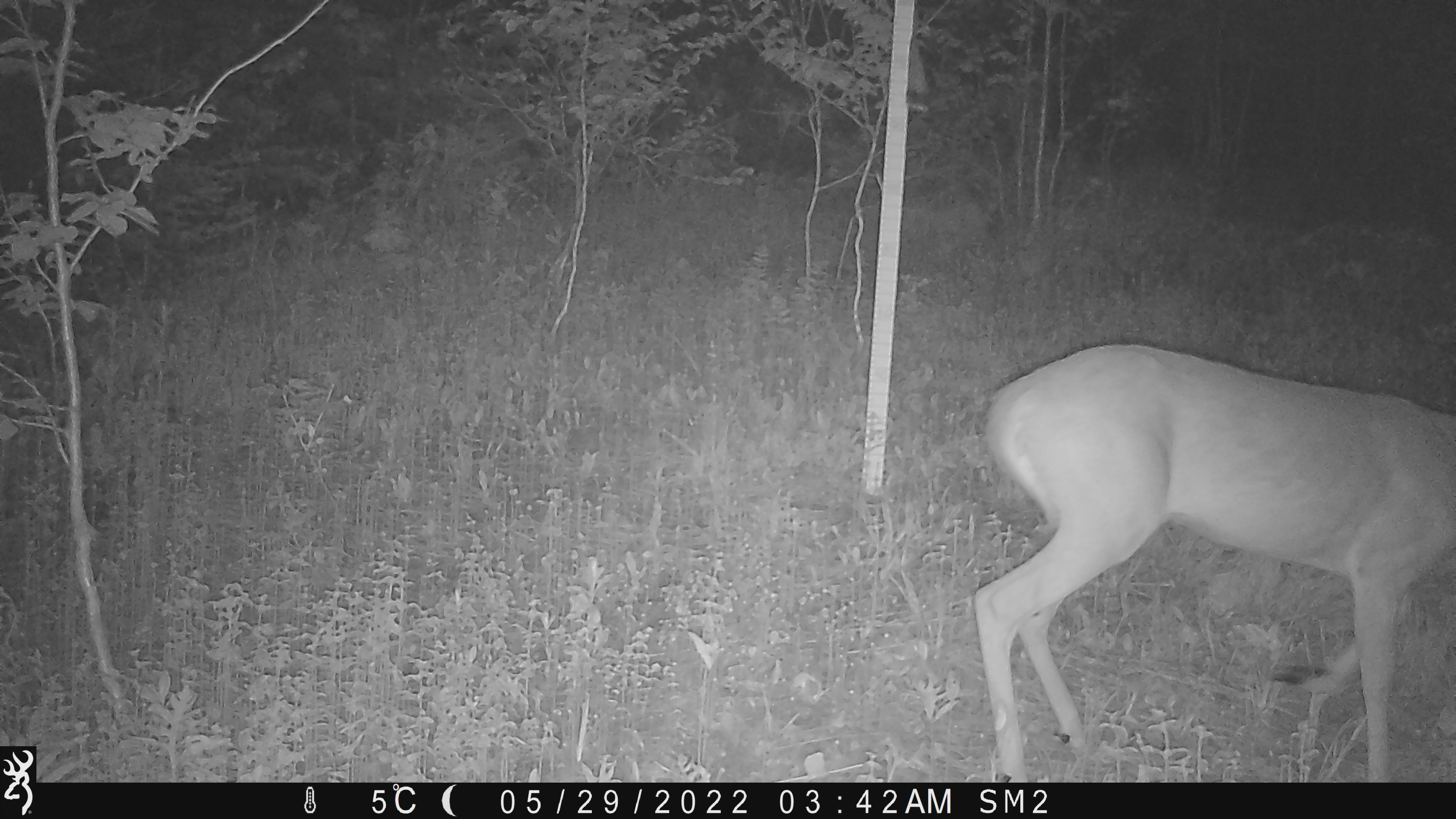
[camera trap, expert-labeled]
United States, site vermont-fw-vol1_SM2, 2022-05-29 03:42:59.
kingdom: Animalia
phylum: Chordata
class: Mammalia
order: Artiodactyla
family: Cervidae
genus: Odocoileus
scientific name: Odocoileus virginianus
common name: white-tailed deer